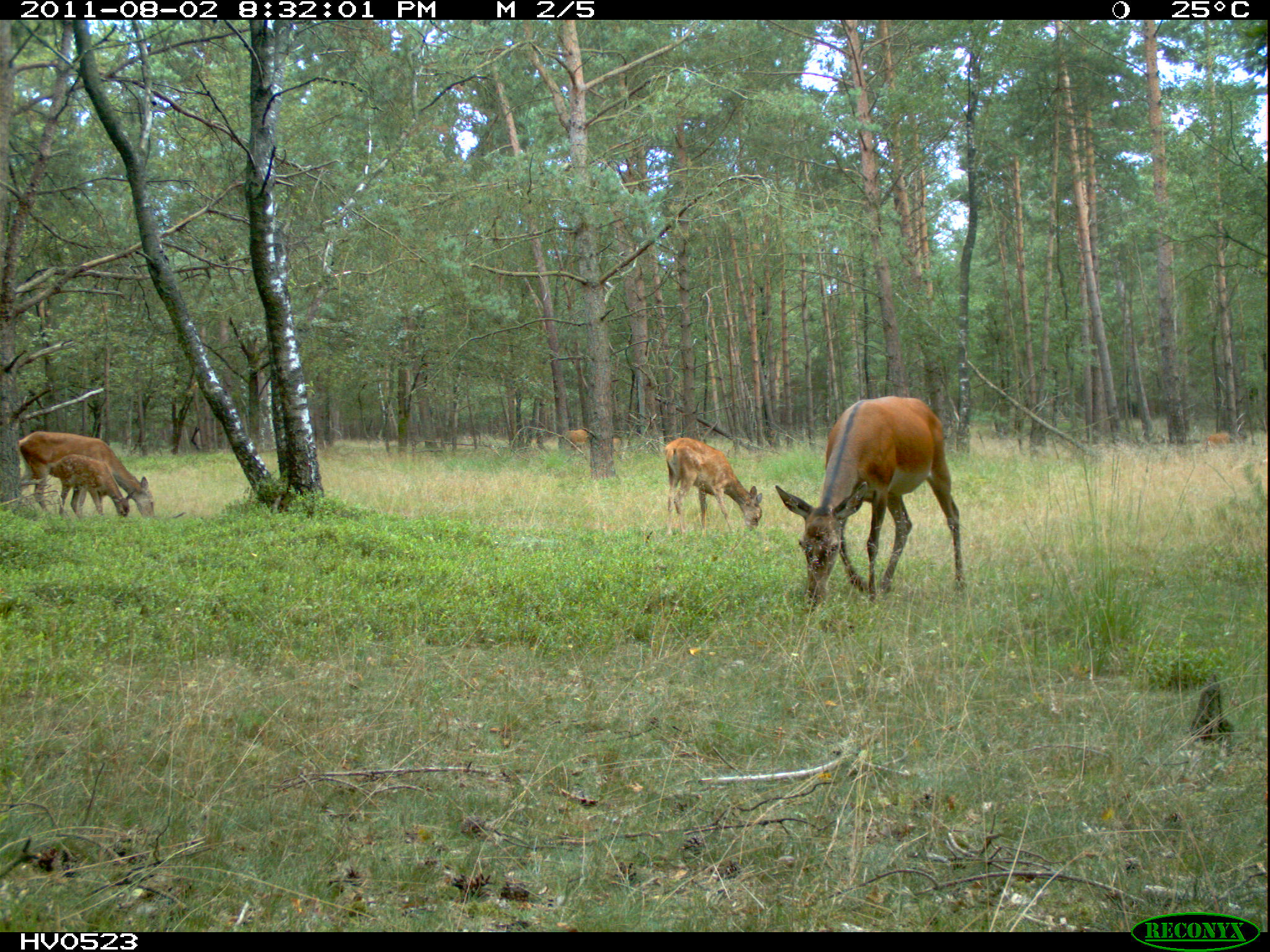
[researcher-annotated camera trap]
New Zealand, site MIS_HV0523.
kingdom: Animalia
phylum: Chordata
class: Mammalia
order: Artiodactyla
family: Cervidae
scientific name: Cervidae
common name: deer